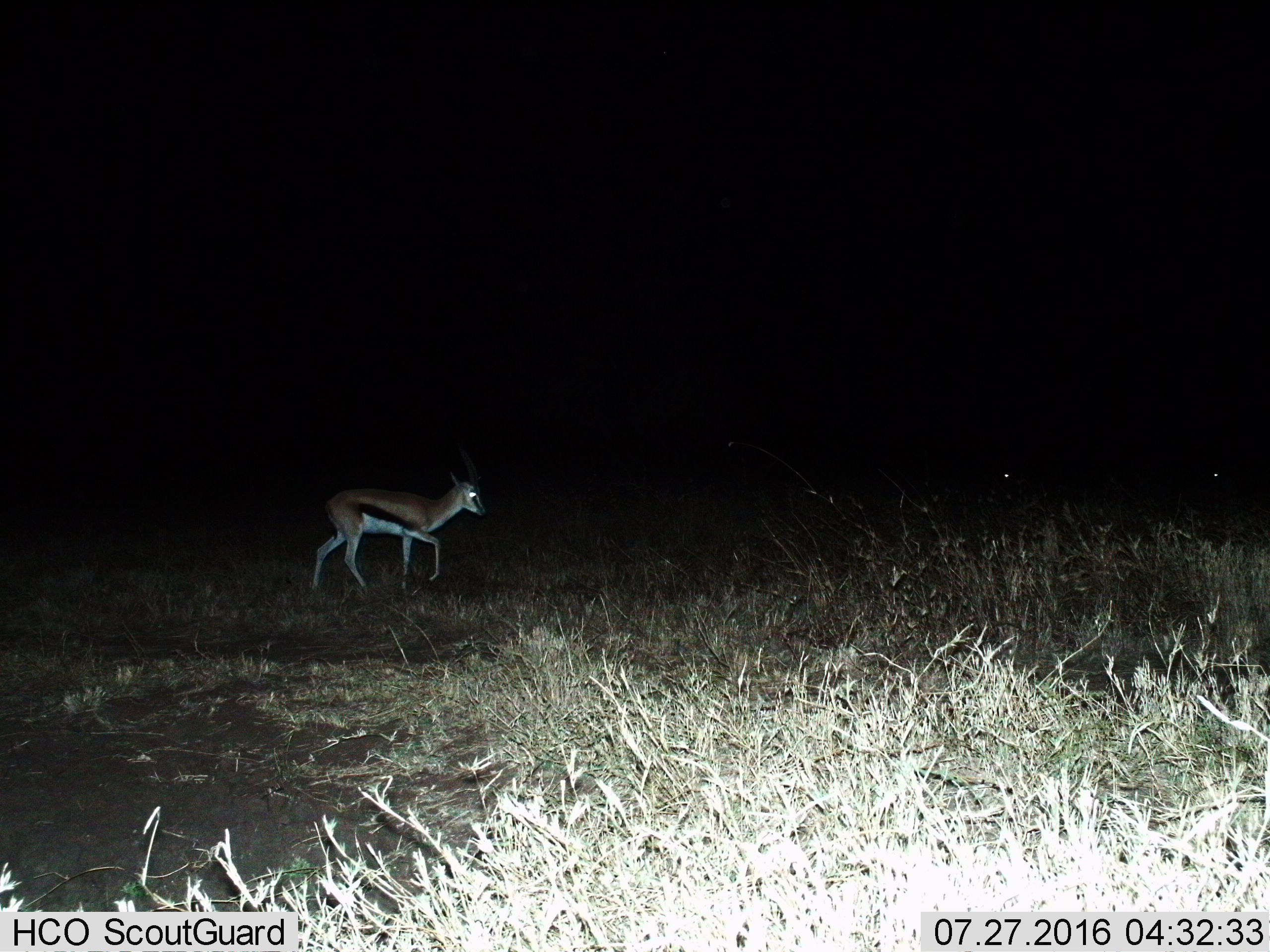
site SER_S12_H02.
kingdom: Animalia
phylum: Chordata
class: Mammalia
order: Artiodactyla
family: Bovidae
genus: Eudorcas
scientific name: Eudorcas thomsonii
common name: thomson's gazelle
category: gazellethomsons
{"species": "gazellethomsons (thomson's gazelle) (Eudorcas thomsonii)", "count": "1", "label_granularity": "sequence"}